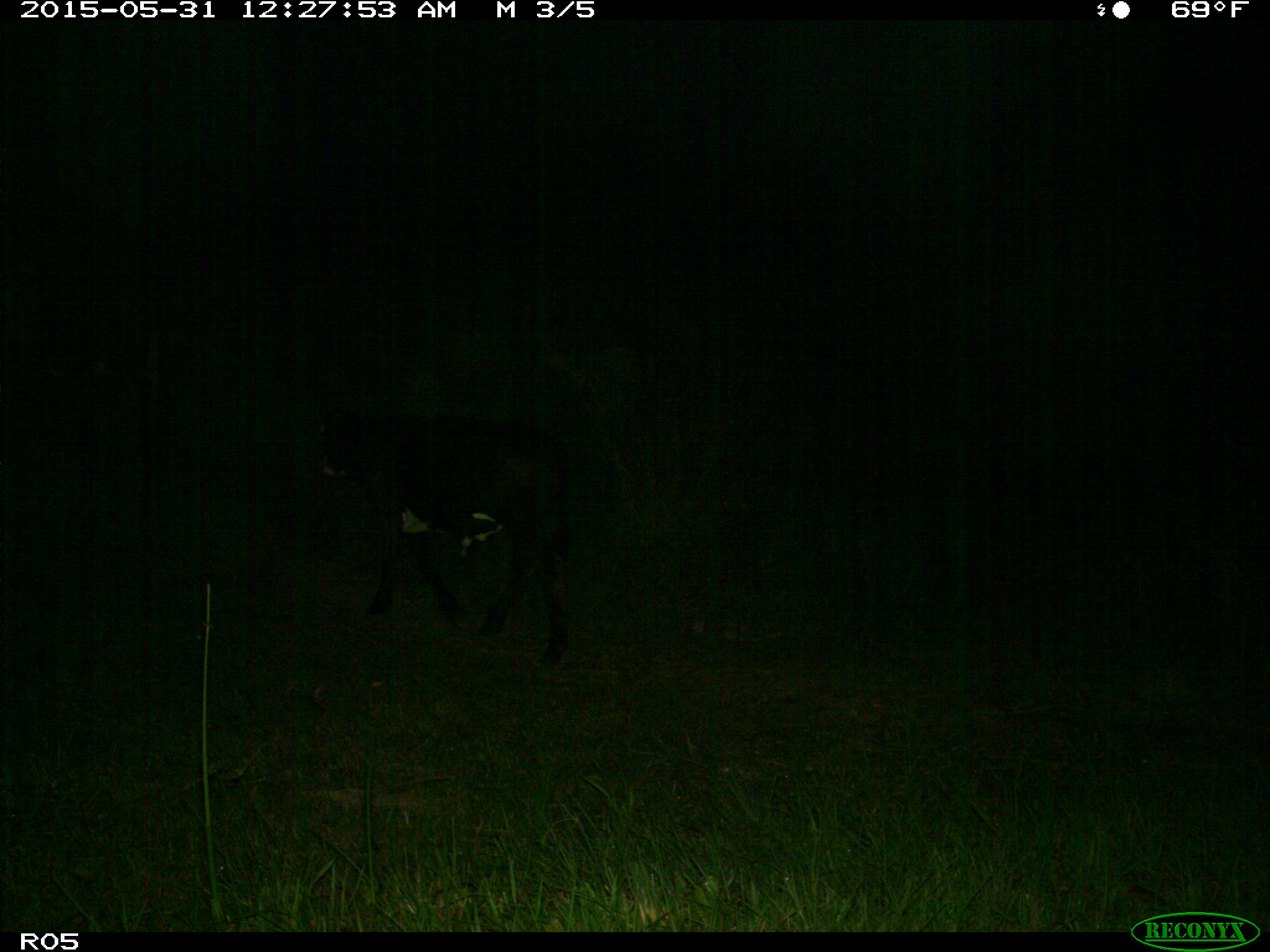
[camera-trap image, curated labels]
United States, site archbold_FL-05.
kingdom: Animalia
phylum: Chordata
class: Mammalia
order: Artiodactyla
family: Bovidae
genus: Bos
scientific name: Bos taurus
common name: domestic cow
Bos taurus (domestic cow).